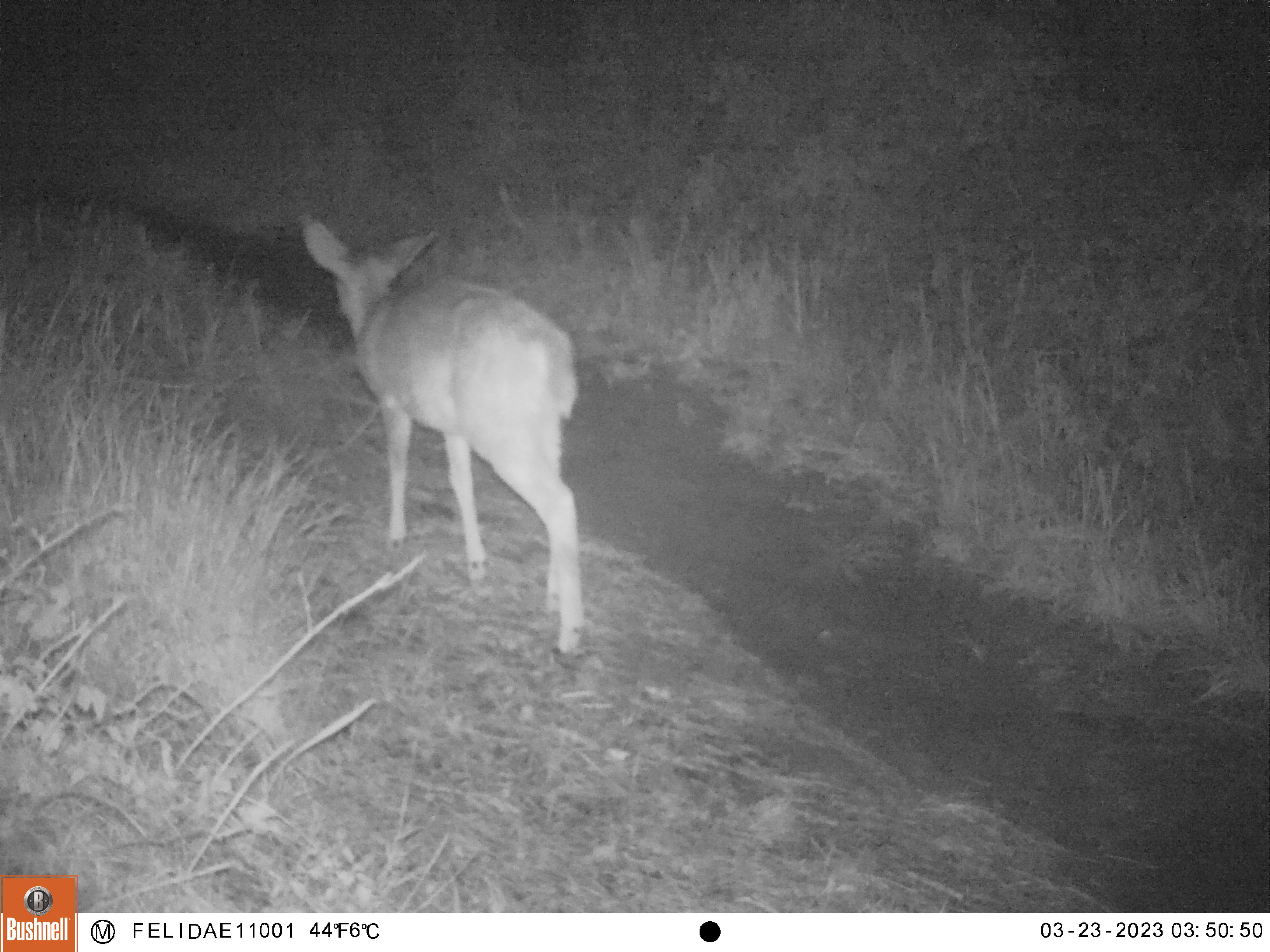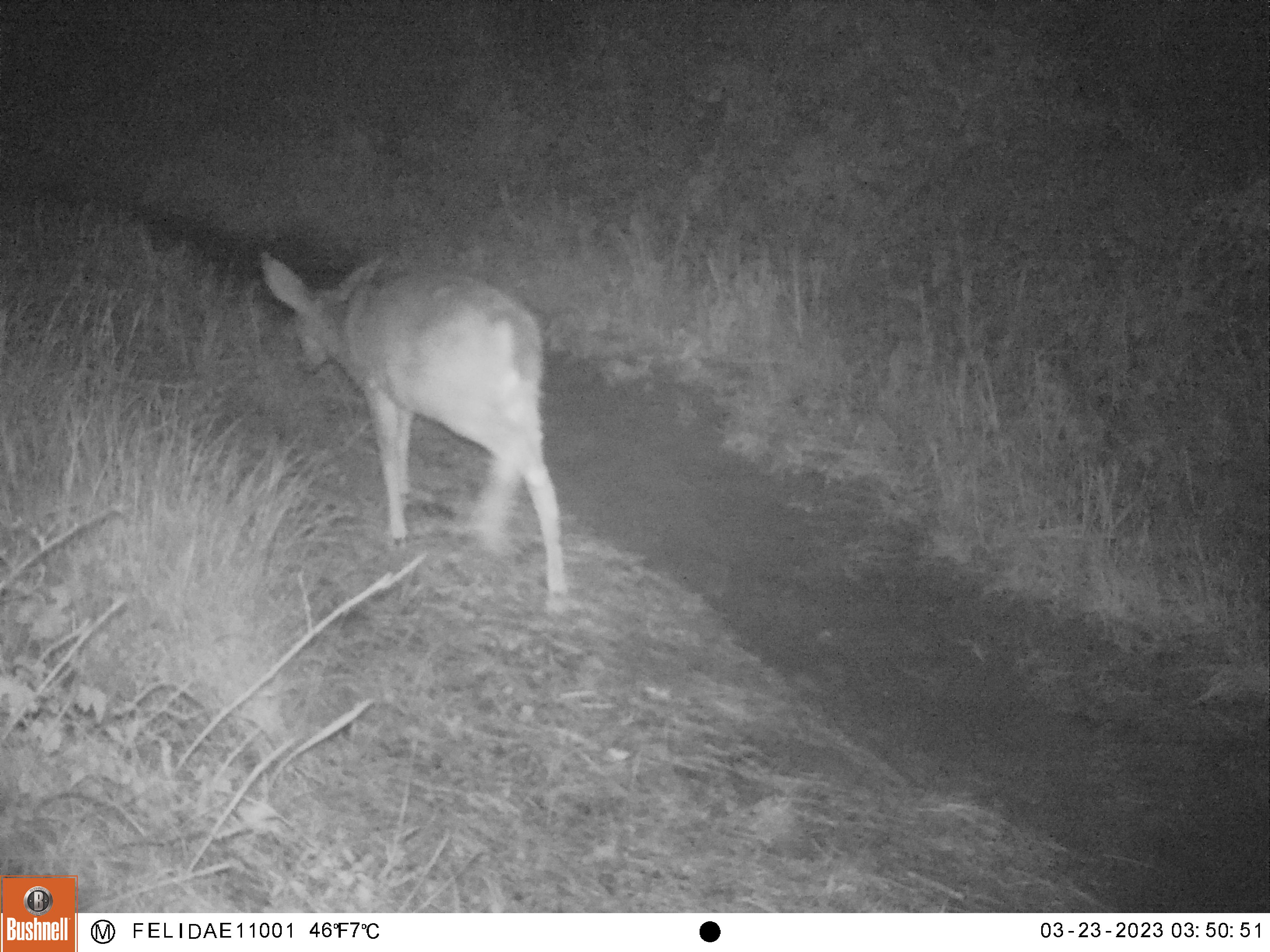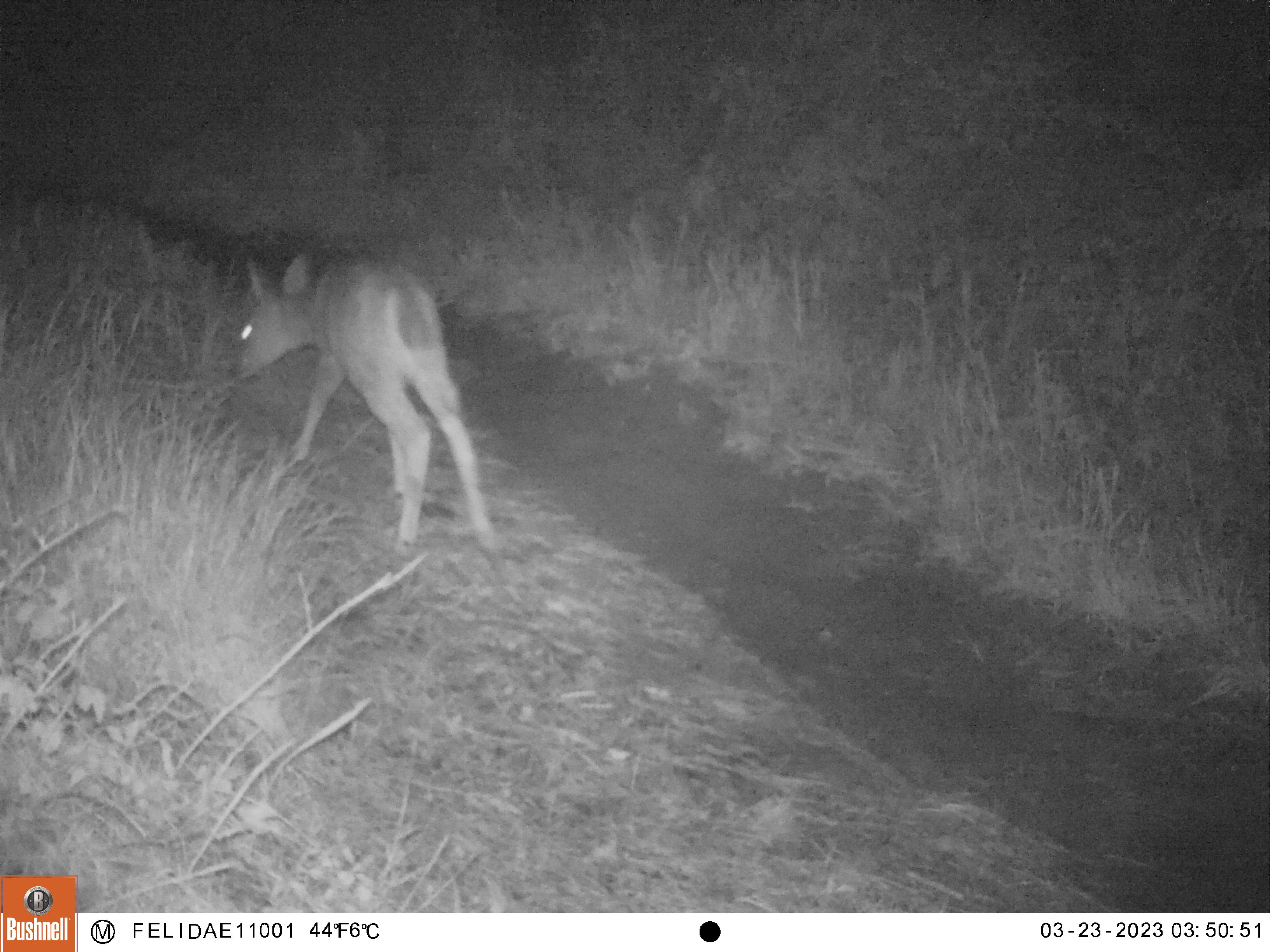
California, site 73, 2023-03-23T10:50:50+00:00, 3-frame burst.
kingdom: Animalia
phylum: Chordata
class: Mammalia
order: Artiodactyla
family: Cervidae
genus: Odocoileus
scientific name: Odocoileus hemionus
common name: mule deer